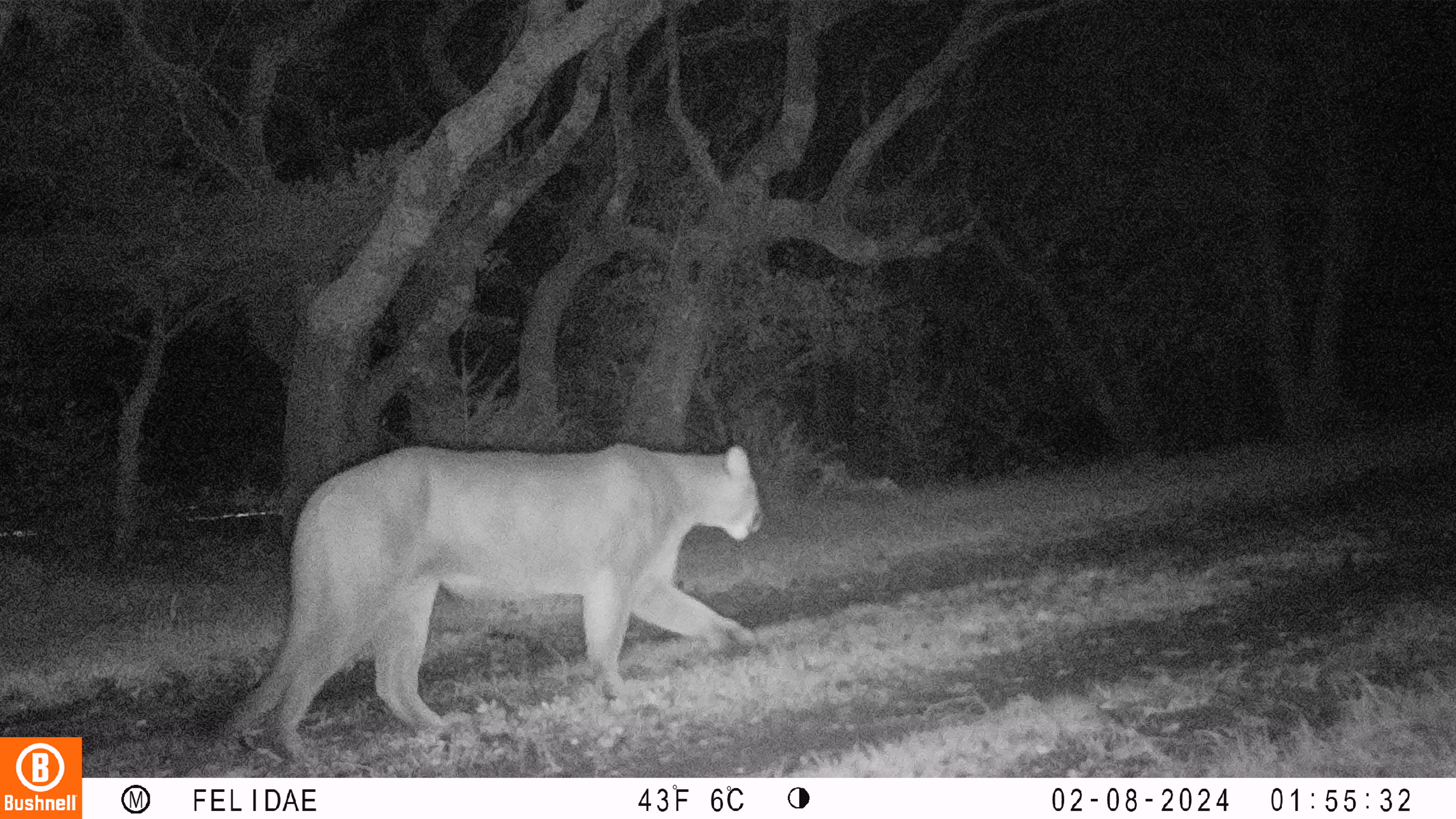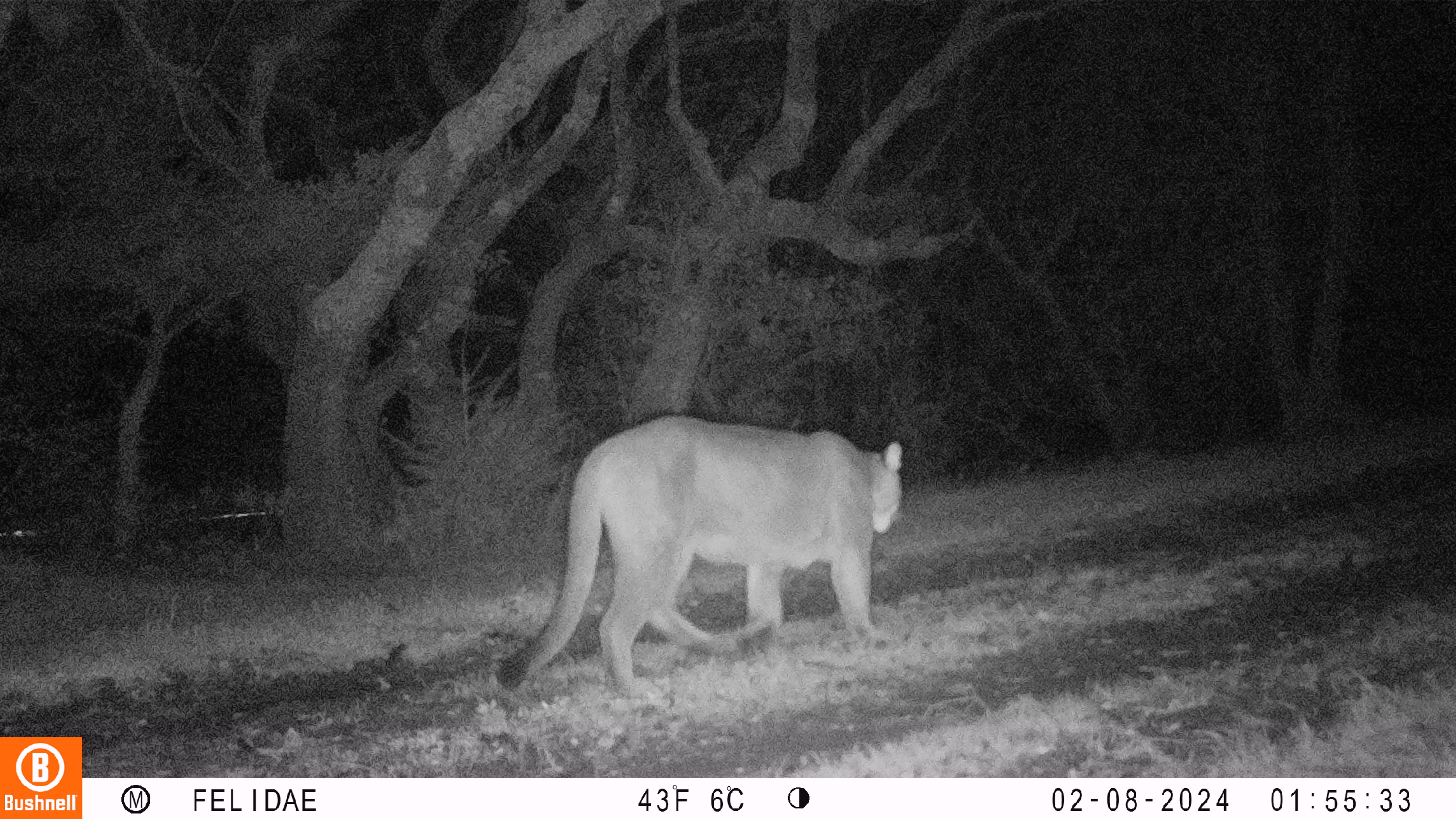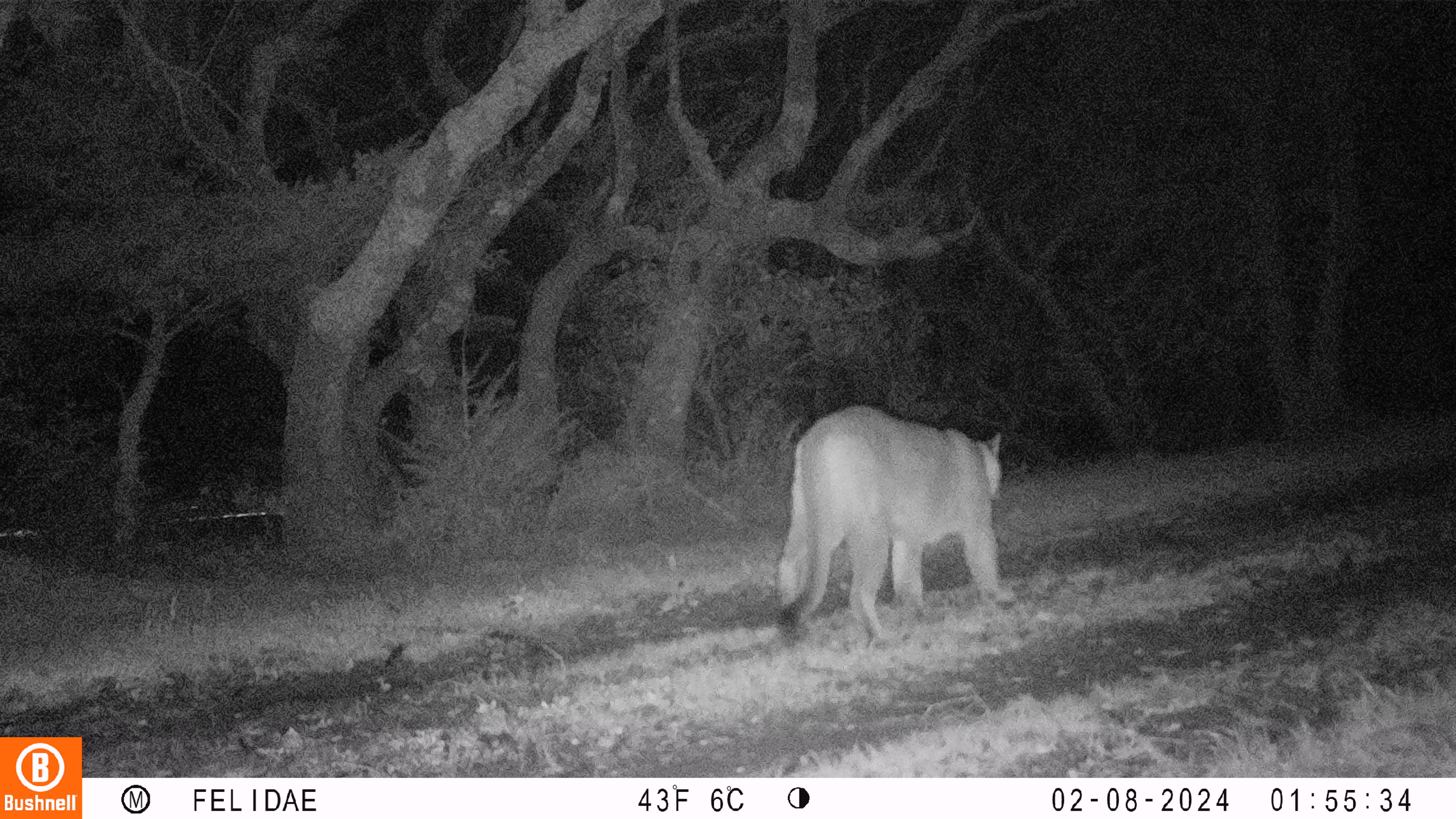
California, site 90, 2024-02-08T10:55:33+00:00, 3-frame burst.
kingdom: Animalia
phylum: Chordata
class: Mammalia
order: Carnivora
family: Felidae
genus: Puma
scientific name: Puma concolor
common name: puma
Puma (Puma concolor).